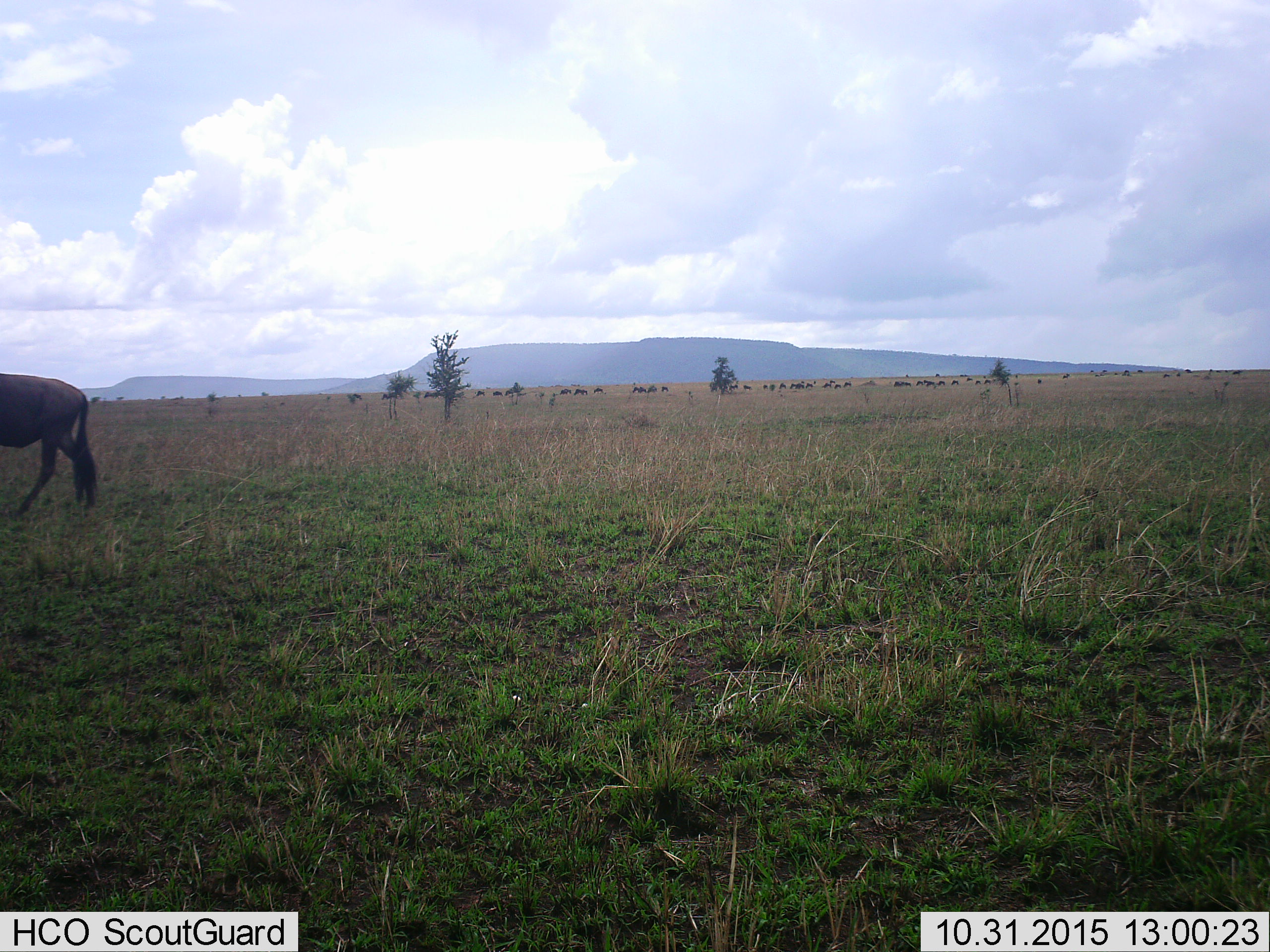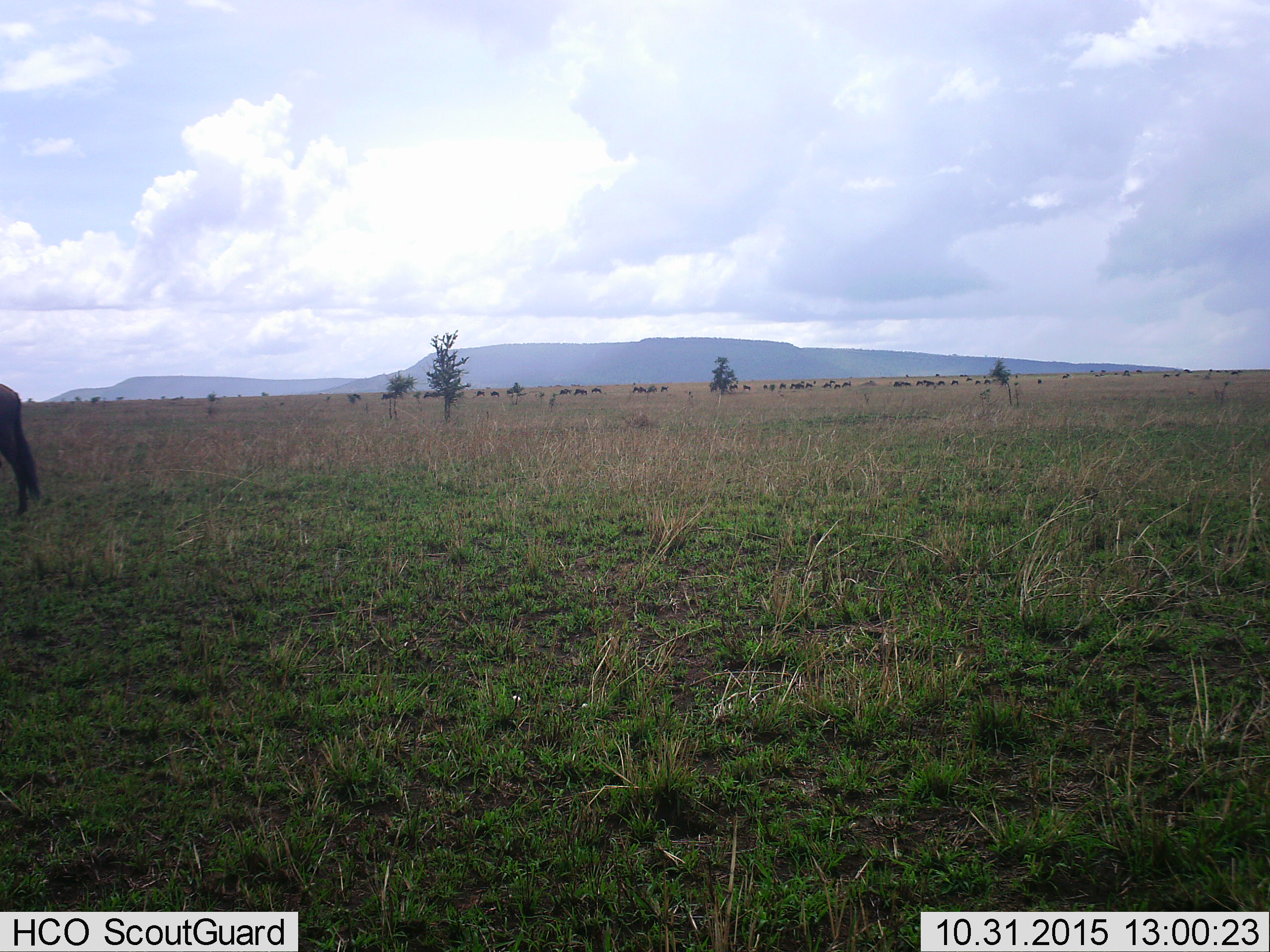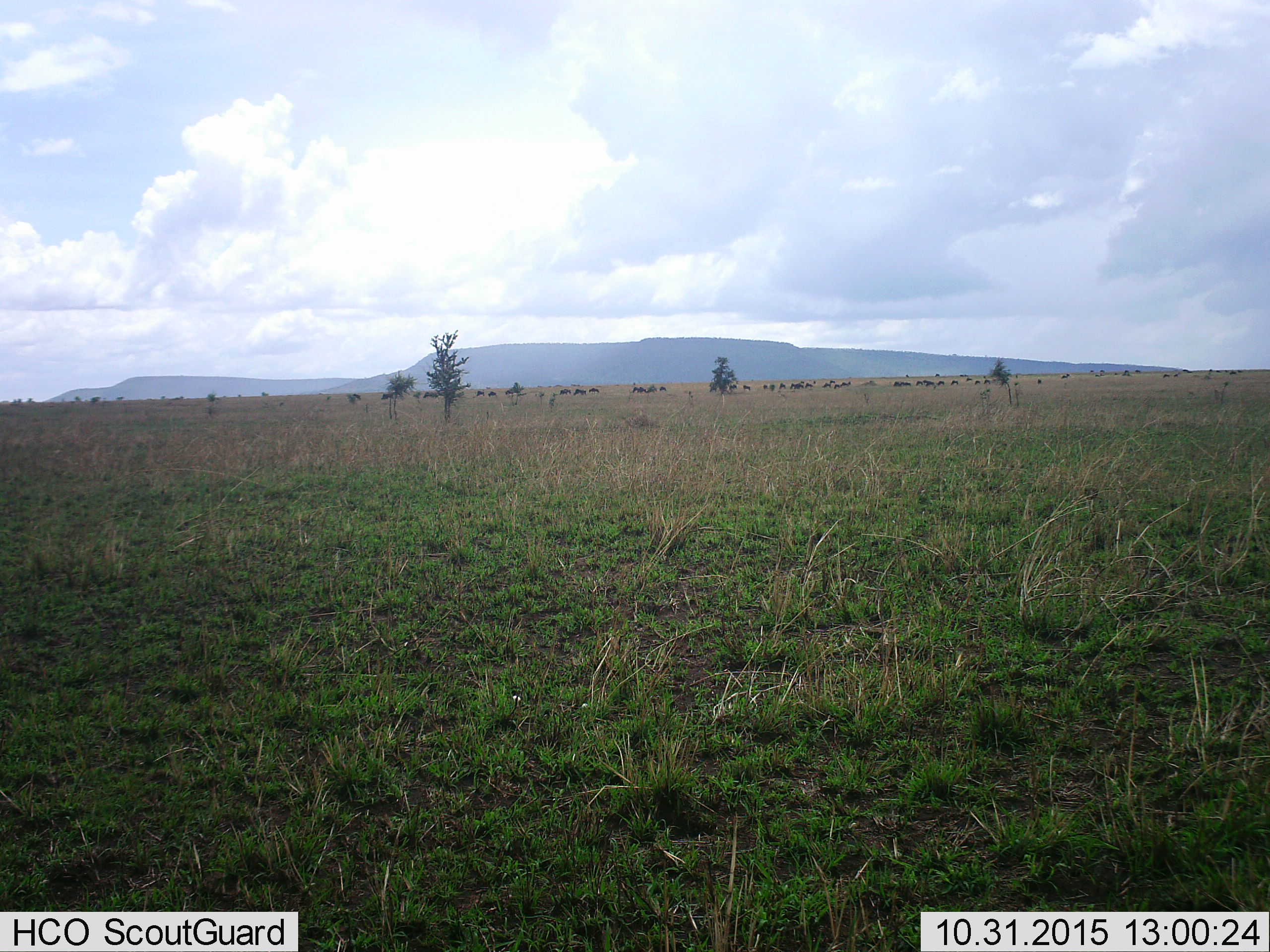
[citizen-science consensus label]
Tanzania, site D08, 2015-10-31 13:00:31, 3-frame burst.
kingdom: Animalia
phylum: Chordata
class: Mammalia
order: Artiodactyla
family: Bovidae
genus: Connochaetes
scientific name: Connochaetes taurinus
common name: blue wildebeest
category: wildebeest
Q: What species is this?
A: Wildebeest (blue wildebeest) (Connochaetes taurinus).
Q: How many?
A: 11-50.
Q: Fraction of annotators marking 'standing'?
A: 42%.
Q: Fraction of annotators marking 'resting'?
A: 0%.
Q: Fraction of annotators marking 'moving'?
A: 92%.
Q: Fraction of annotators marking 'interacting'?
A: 0%.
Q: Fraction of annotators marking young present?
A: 0%.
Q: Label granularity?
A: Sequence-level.